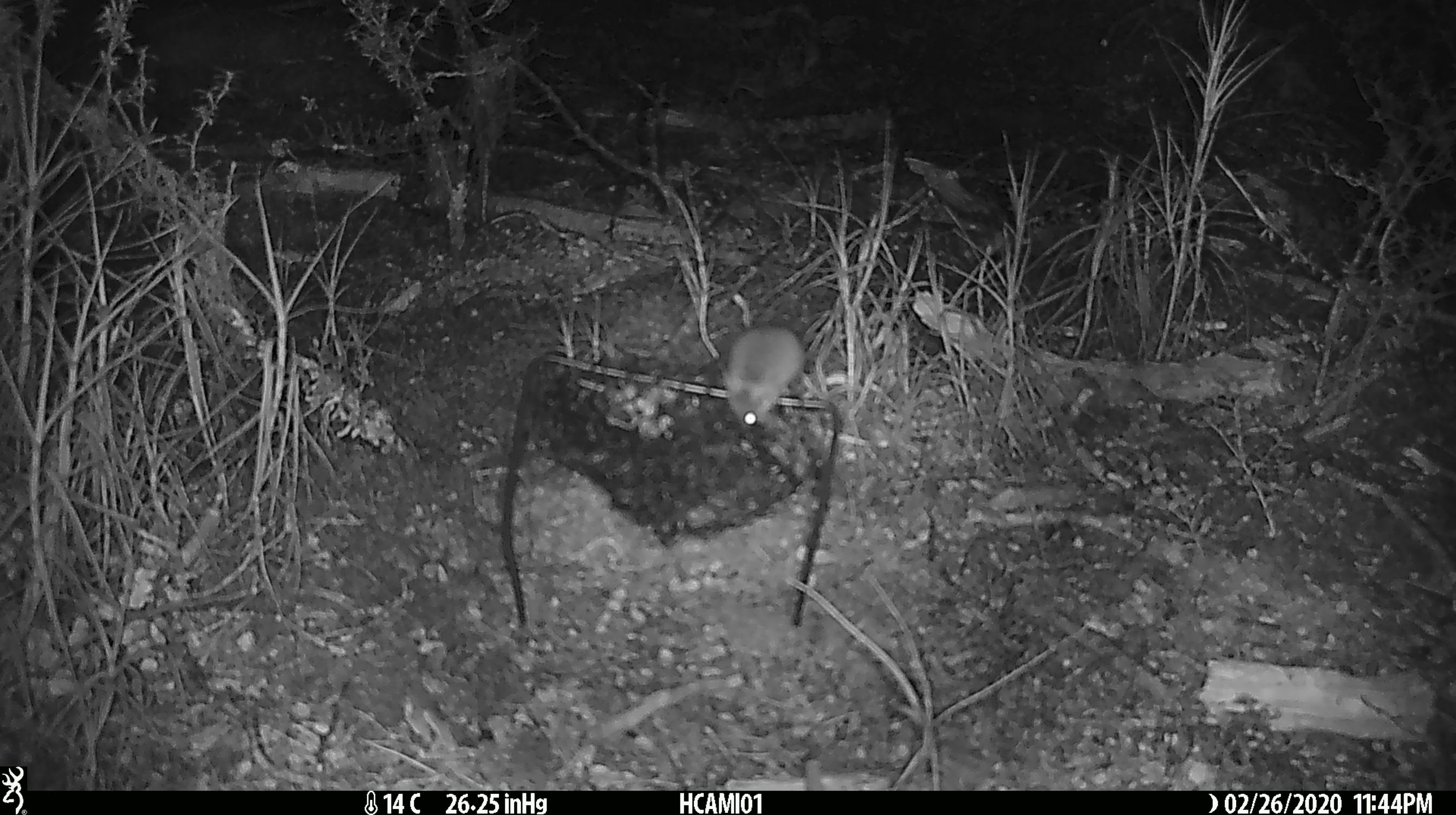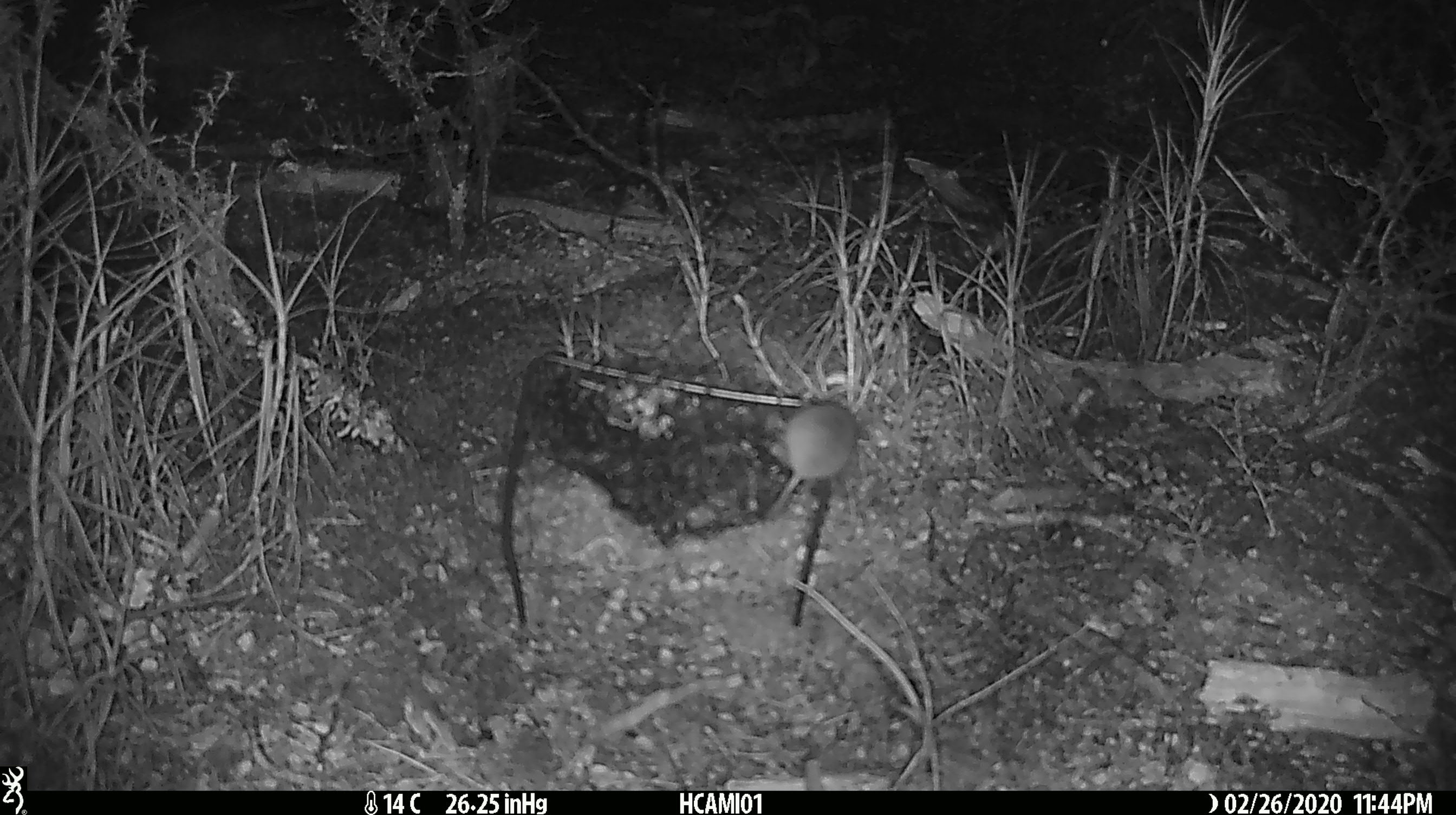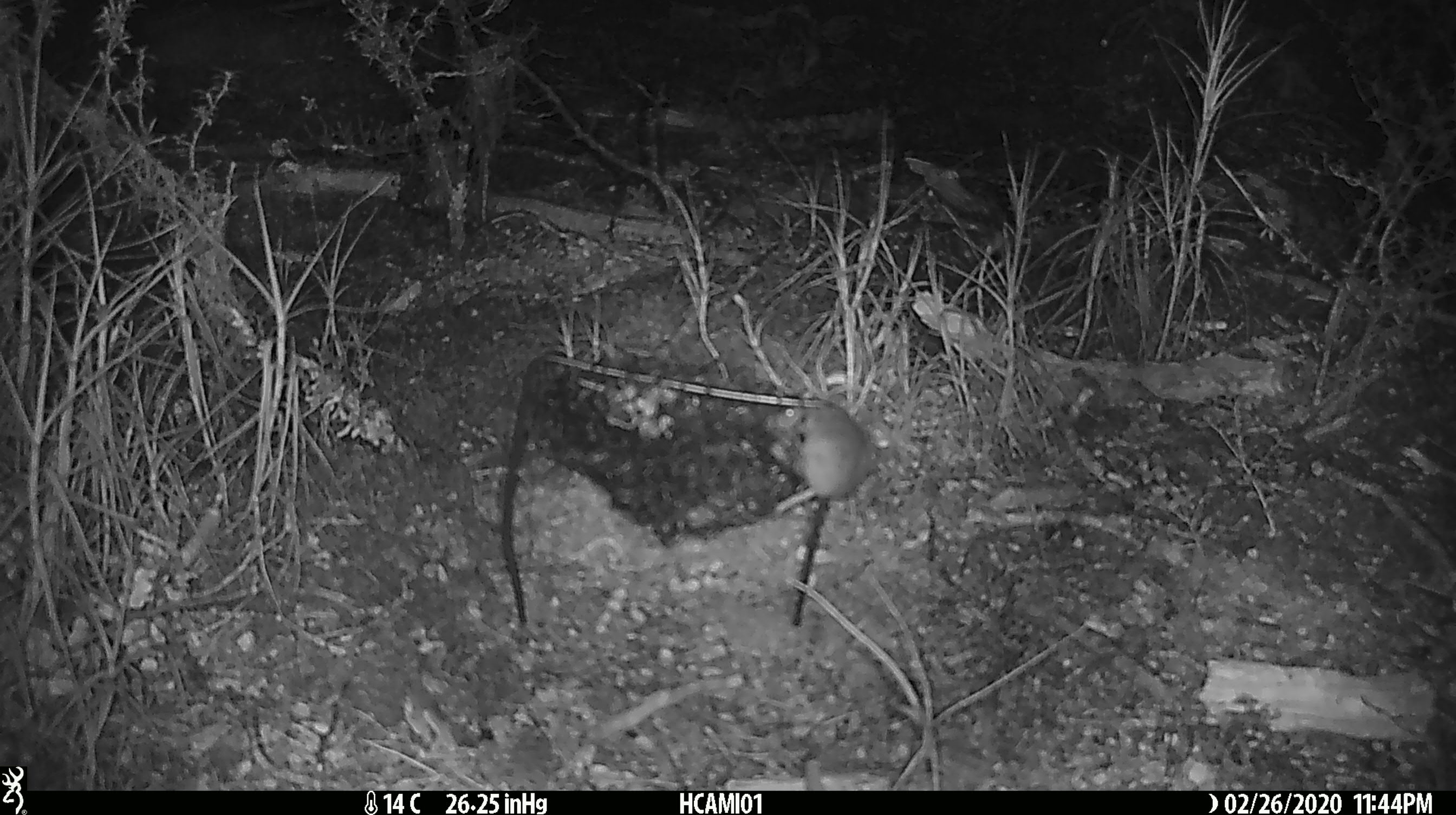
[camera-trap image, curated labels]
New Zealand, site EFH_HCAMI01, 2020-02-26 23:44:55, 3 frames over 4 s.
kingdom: Animalia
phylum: Chordata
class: Mammalia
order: Rodentia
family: Muridae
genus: Mus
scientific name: Mus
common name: mouse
Mouse (Mus).